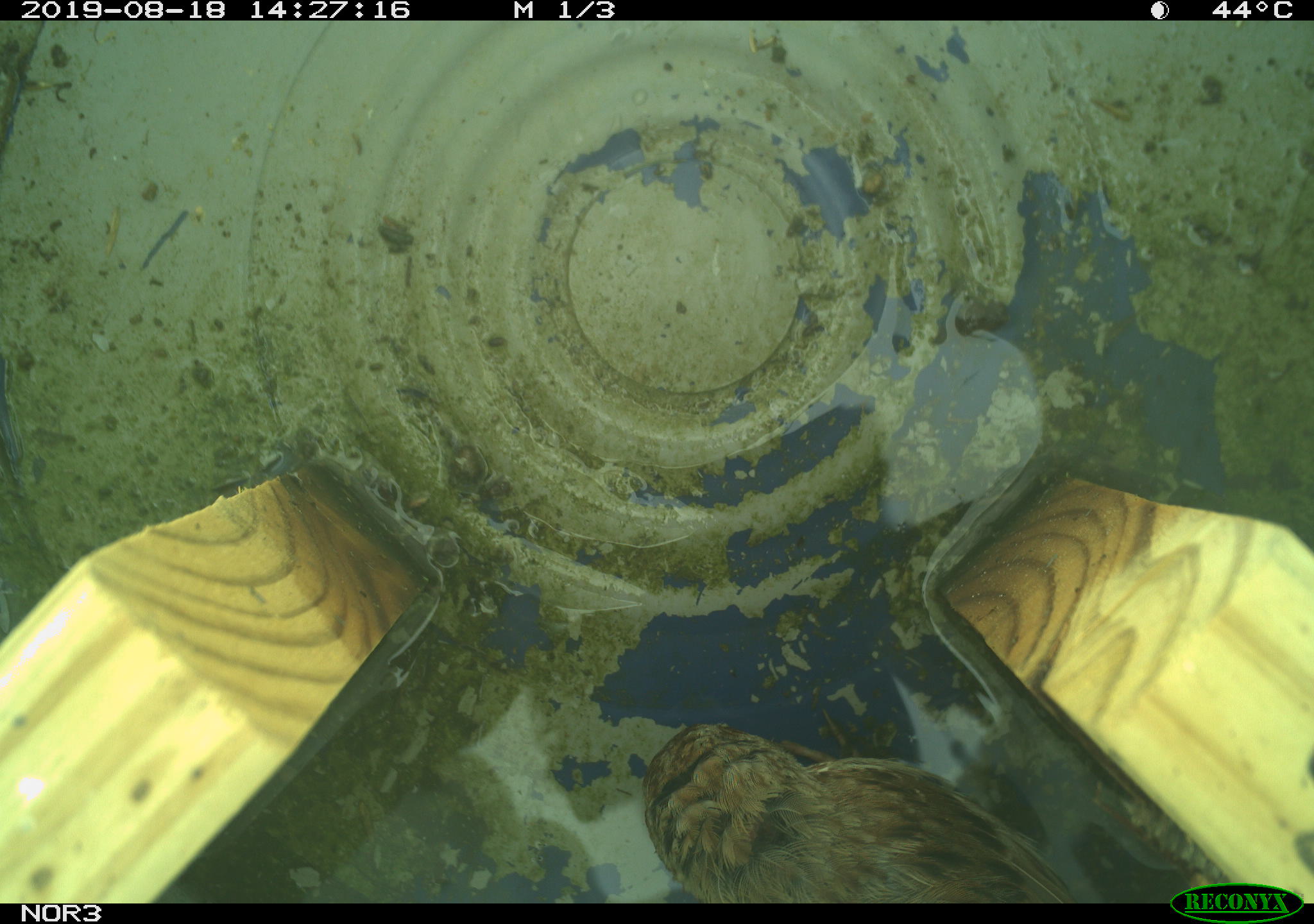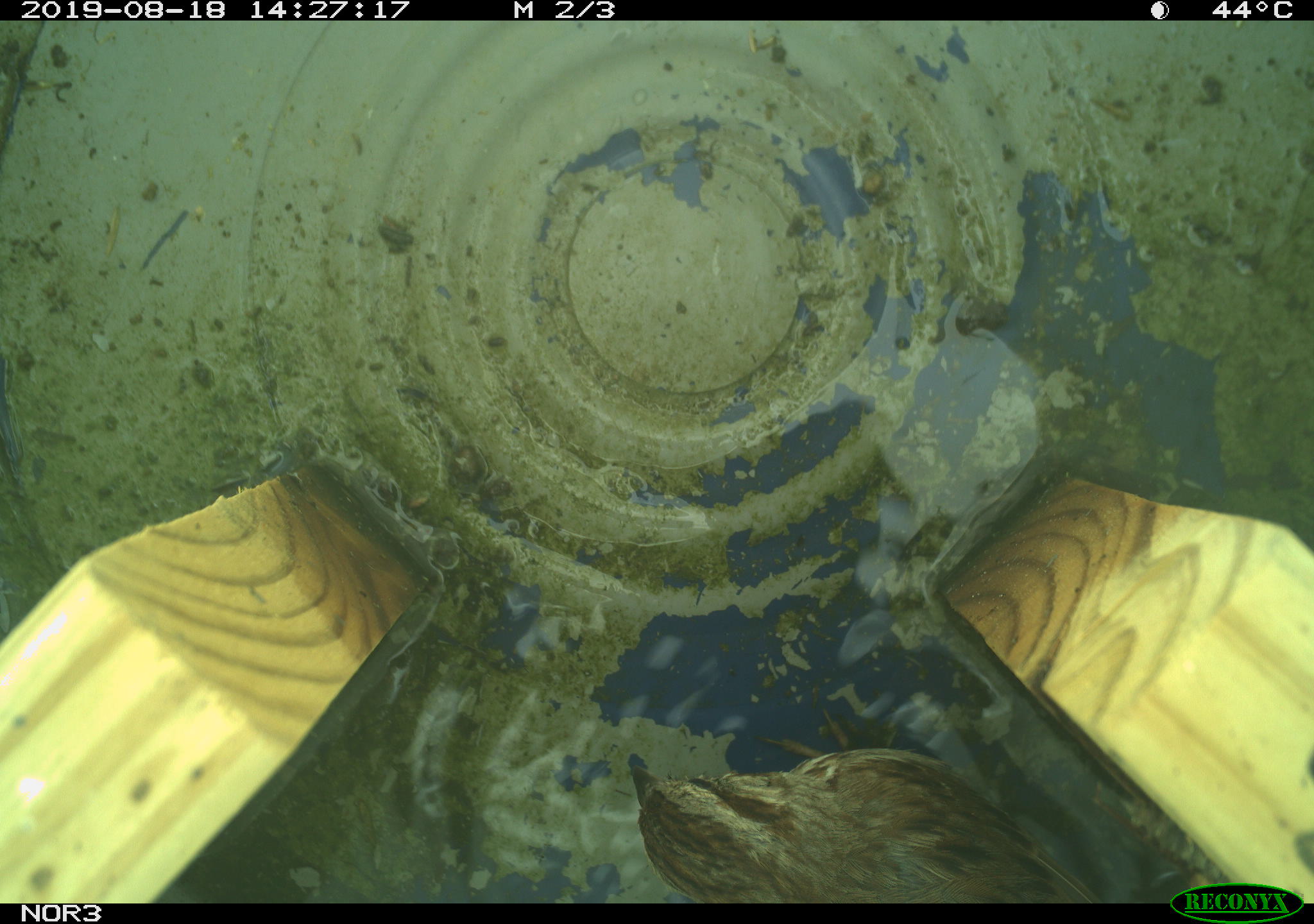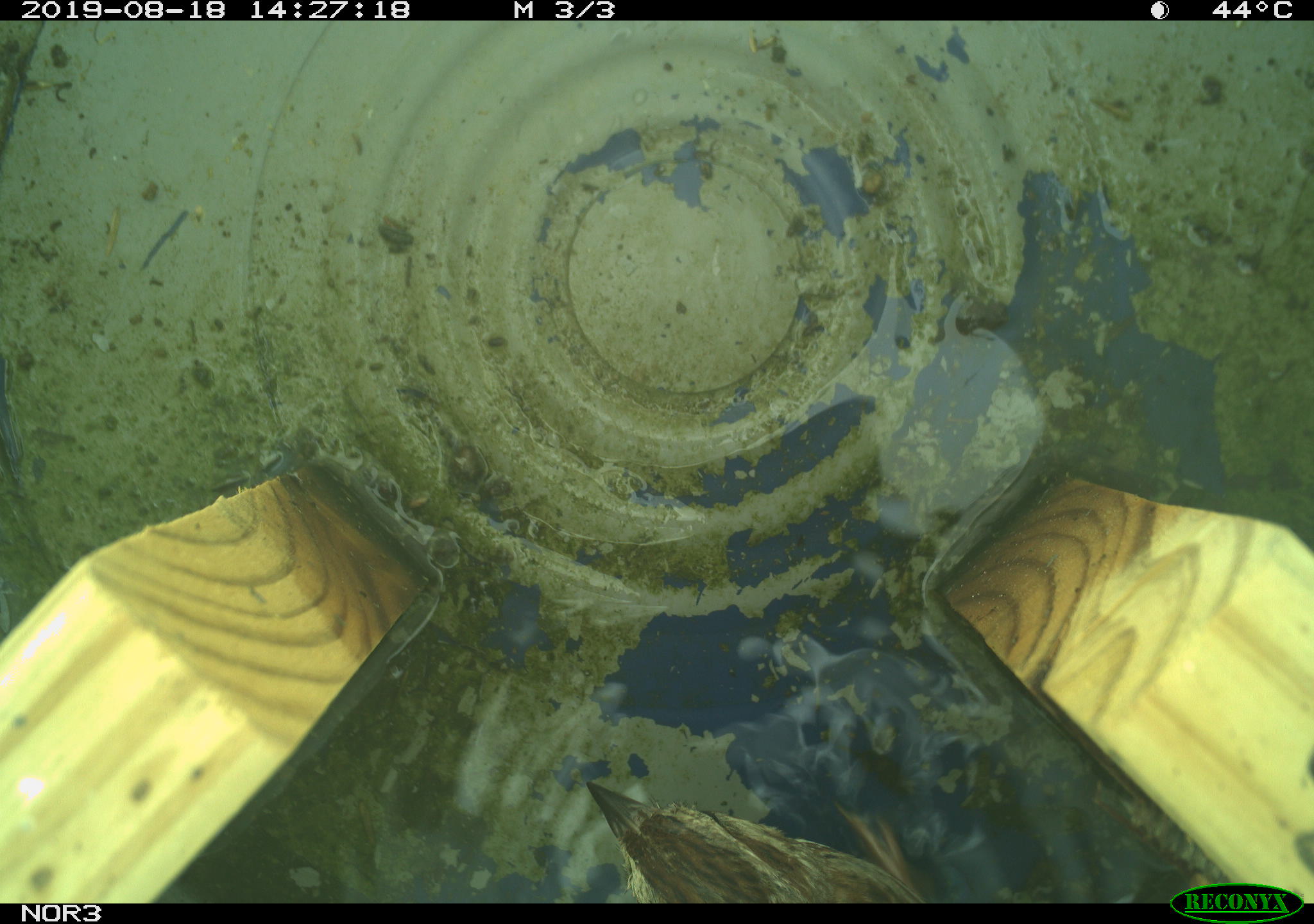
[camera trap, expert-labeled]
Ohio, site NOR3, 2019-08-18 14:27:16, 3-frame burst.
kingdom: Animalia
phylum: Chordata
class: Aves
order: Passeriformes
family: Passerellidae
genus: Melospiza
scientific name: Melospiza melodia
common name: song sparrow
Song sparrow (Melospiza melodia).